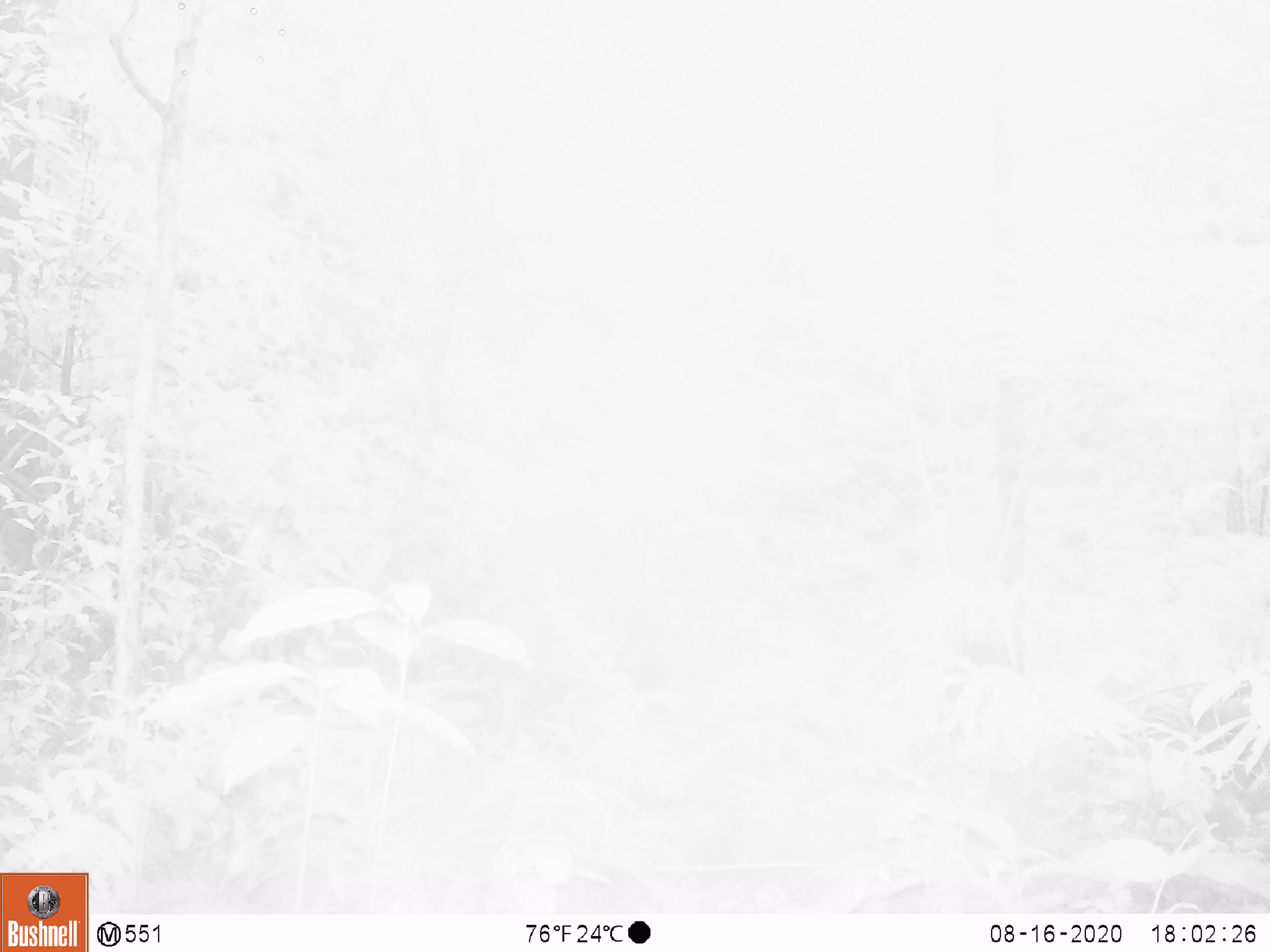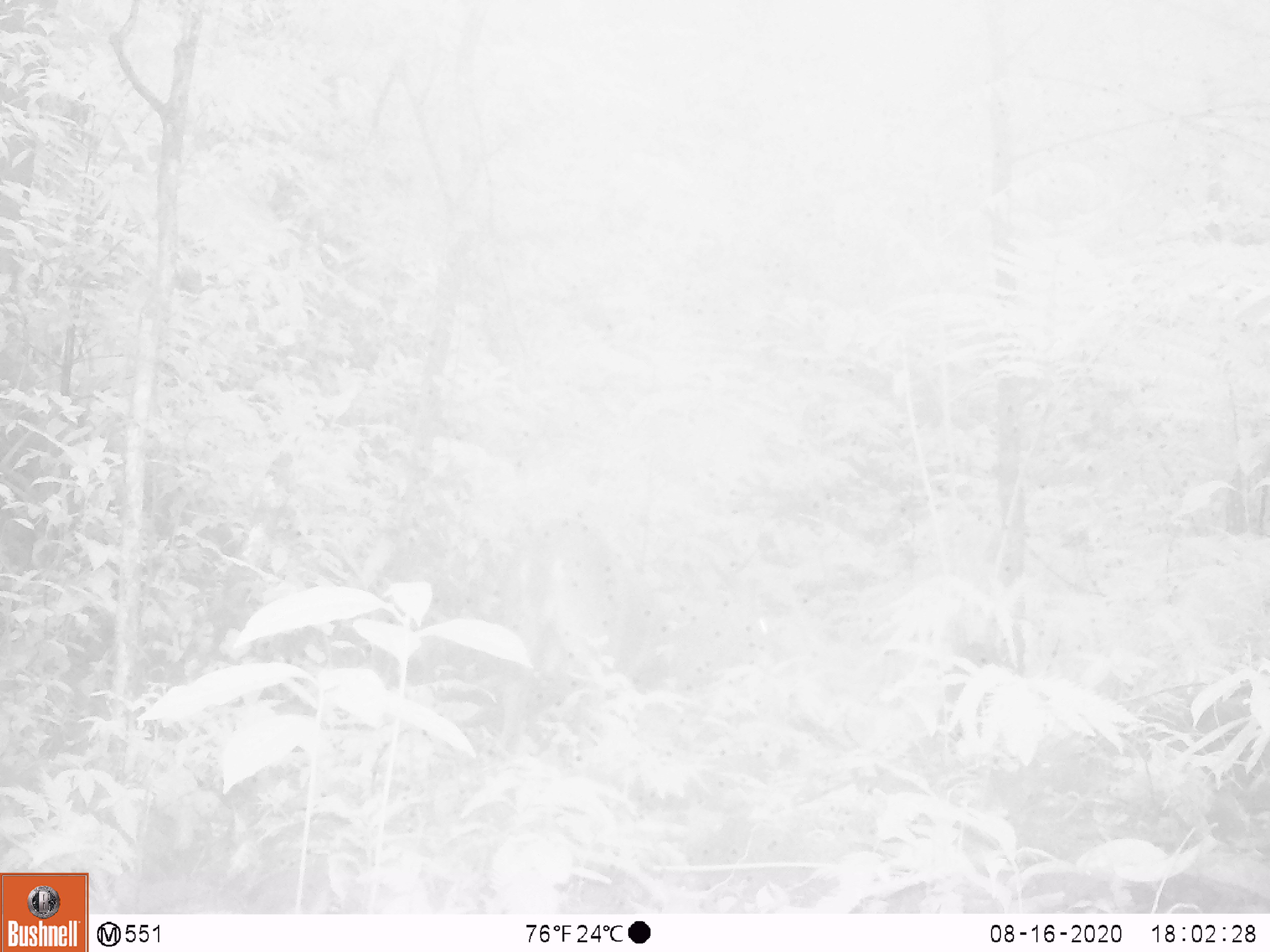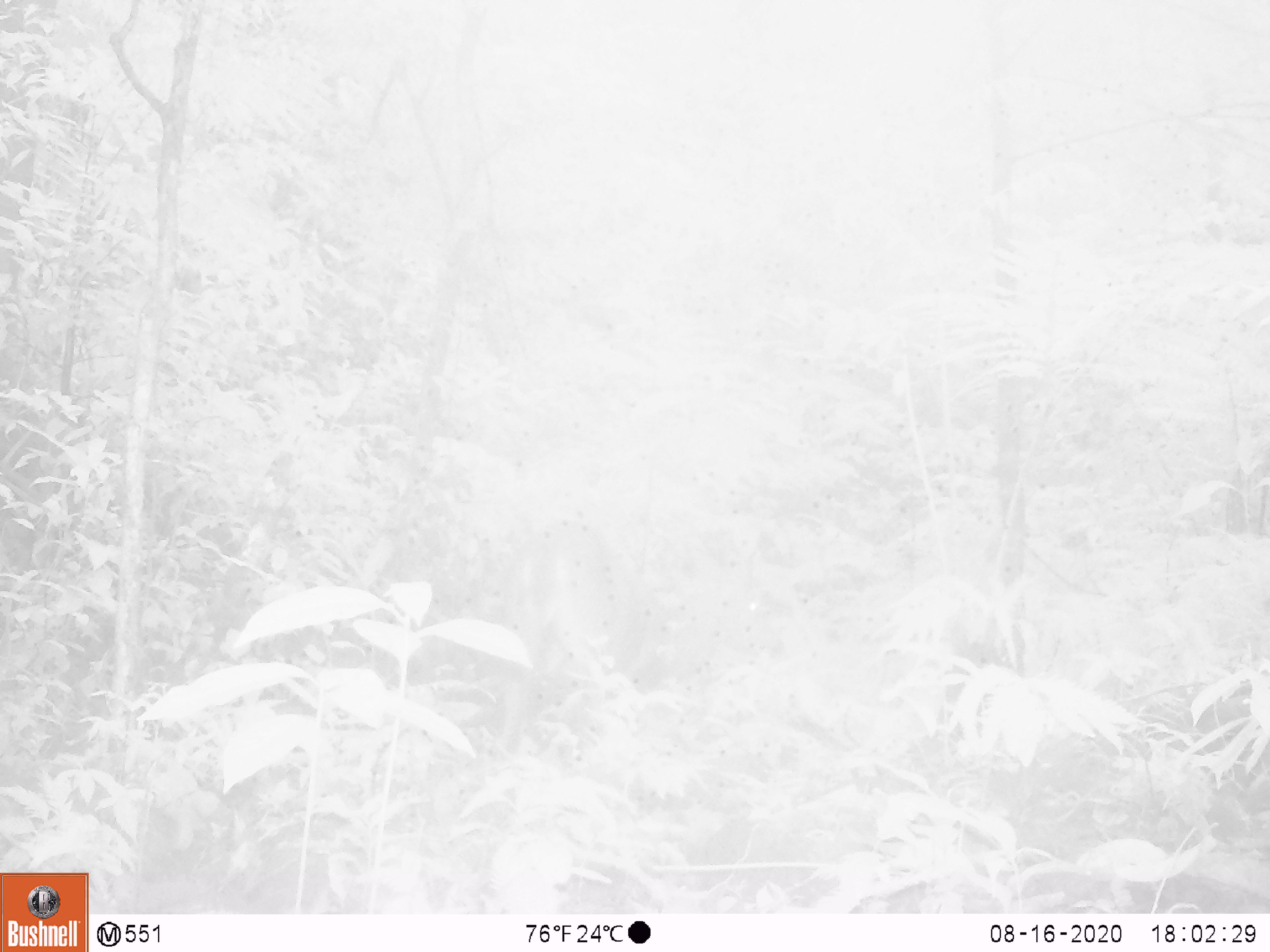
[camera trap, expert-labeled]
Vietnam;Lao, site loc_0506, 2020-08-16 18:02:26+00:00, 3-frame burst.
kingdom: Animalia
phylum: Chordata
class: Mammalia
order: Artiodactyla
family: Cervidae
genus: Muntiacus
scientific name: Muntiacus vuquangensis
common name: large-antlered muntjac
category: large antlered muntjac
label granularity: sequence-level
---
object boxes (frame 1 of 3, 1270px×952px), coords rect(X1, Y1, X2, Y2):
large antlered muntjac: rect(488, 510, 653, 762)